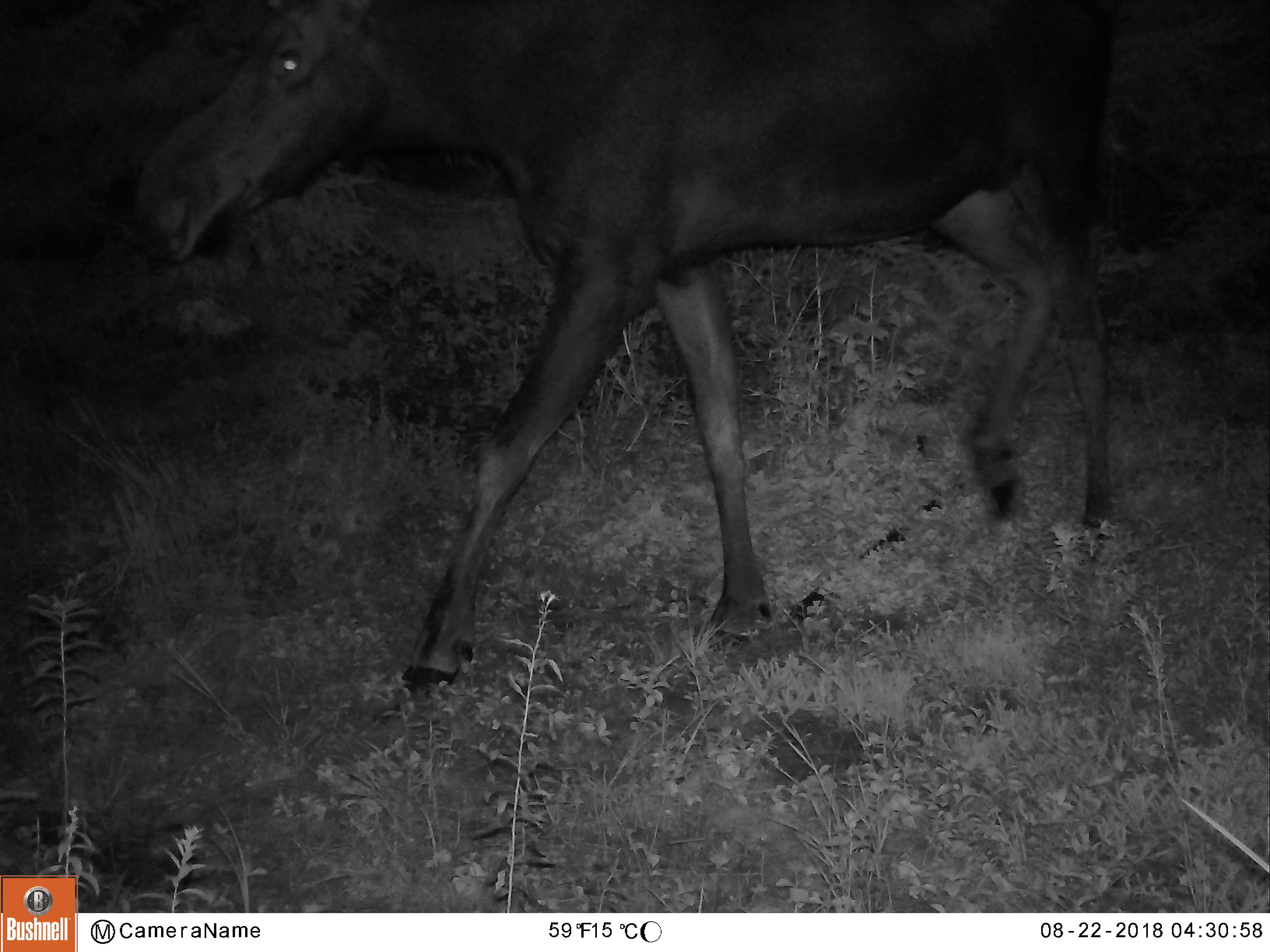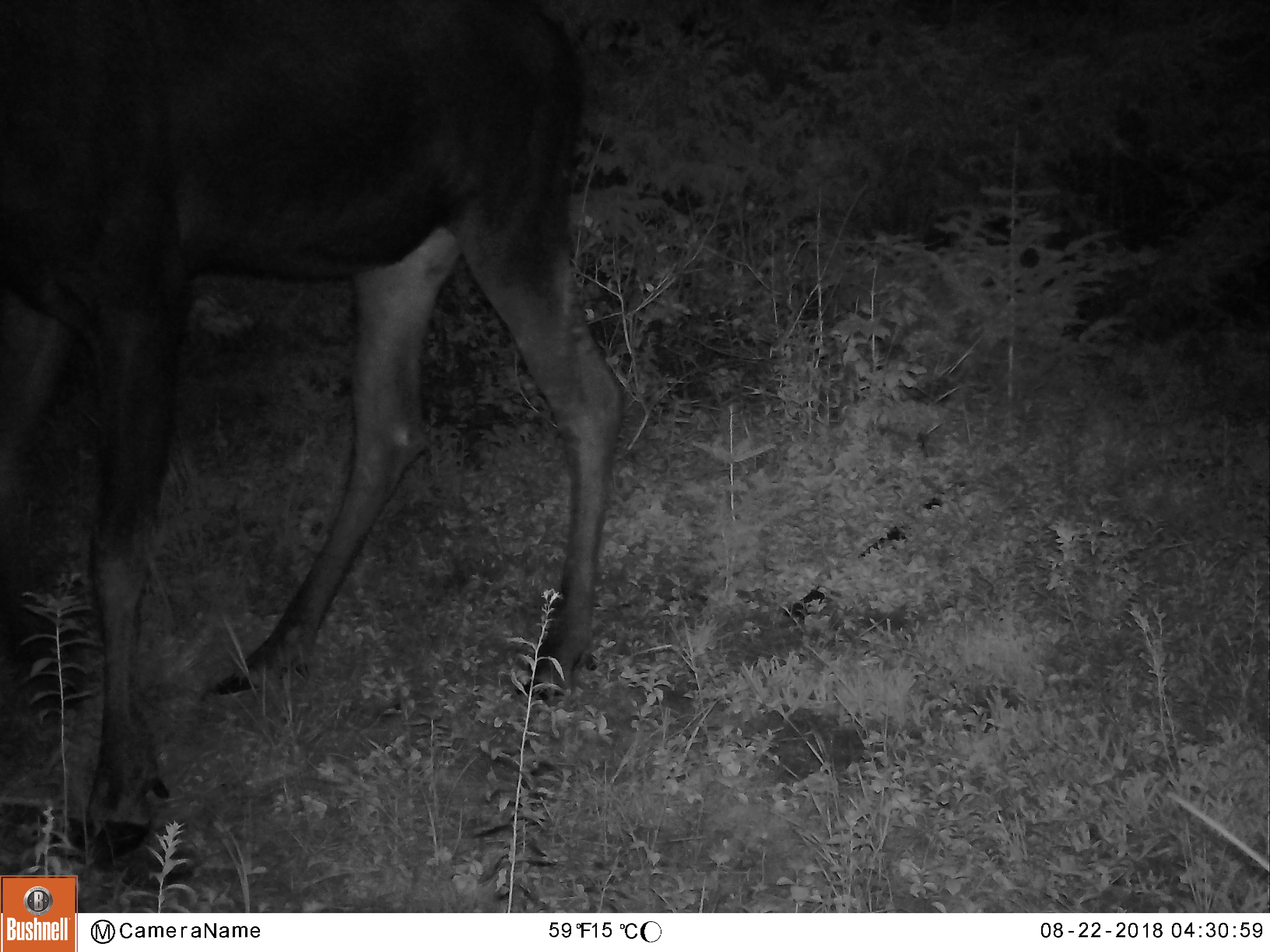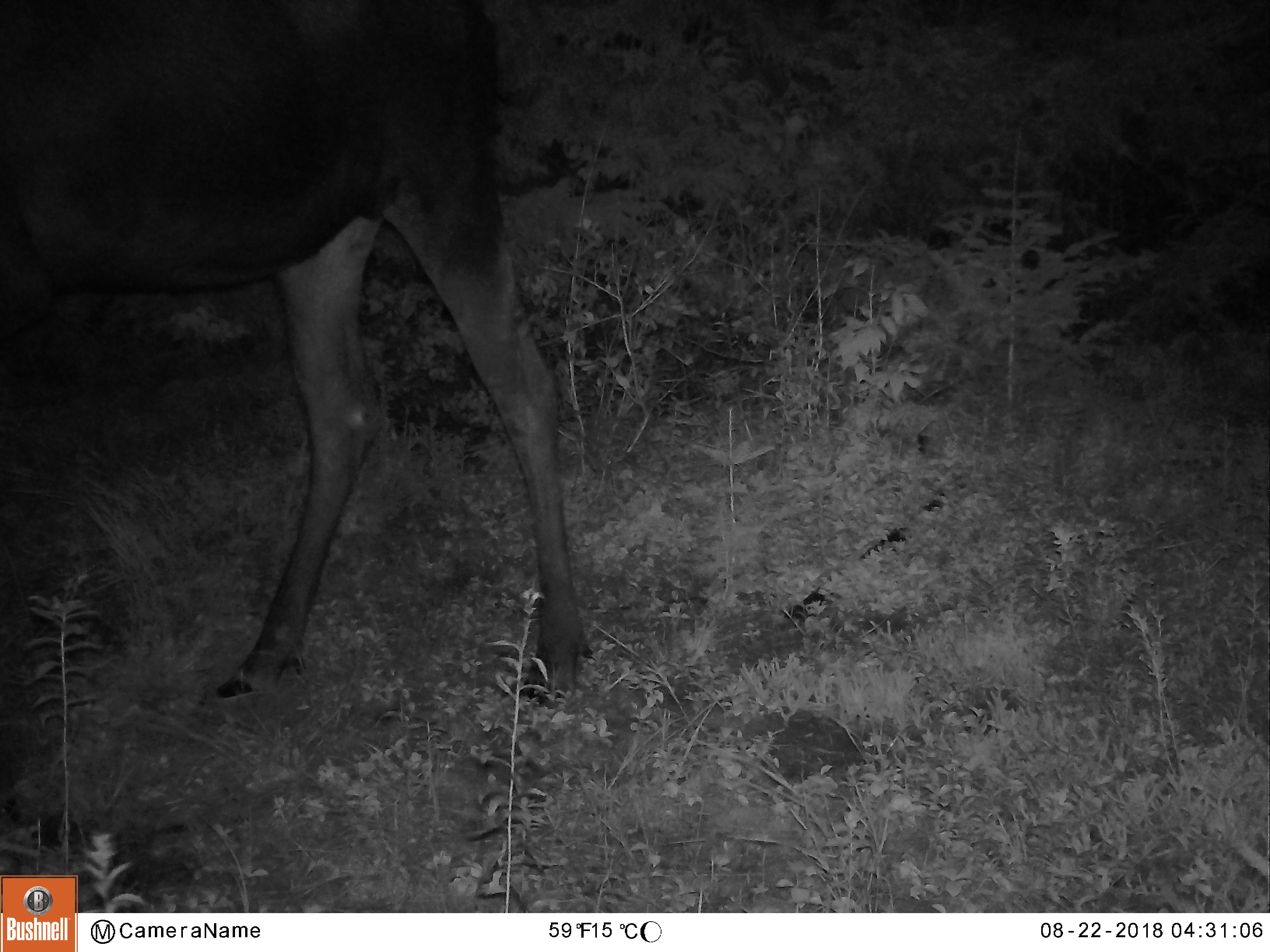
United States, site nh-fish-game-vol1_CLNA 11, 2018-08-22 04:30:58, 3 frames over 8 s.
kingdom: Animalia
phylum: Chordata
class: Mammalia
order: Artiodactyla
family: Cervidae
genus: Alces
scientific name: Alces alces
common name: moose